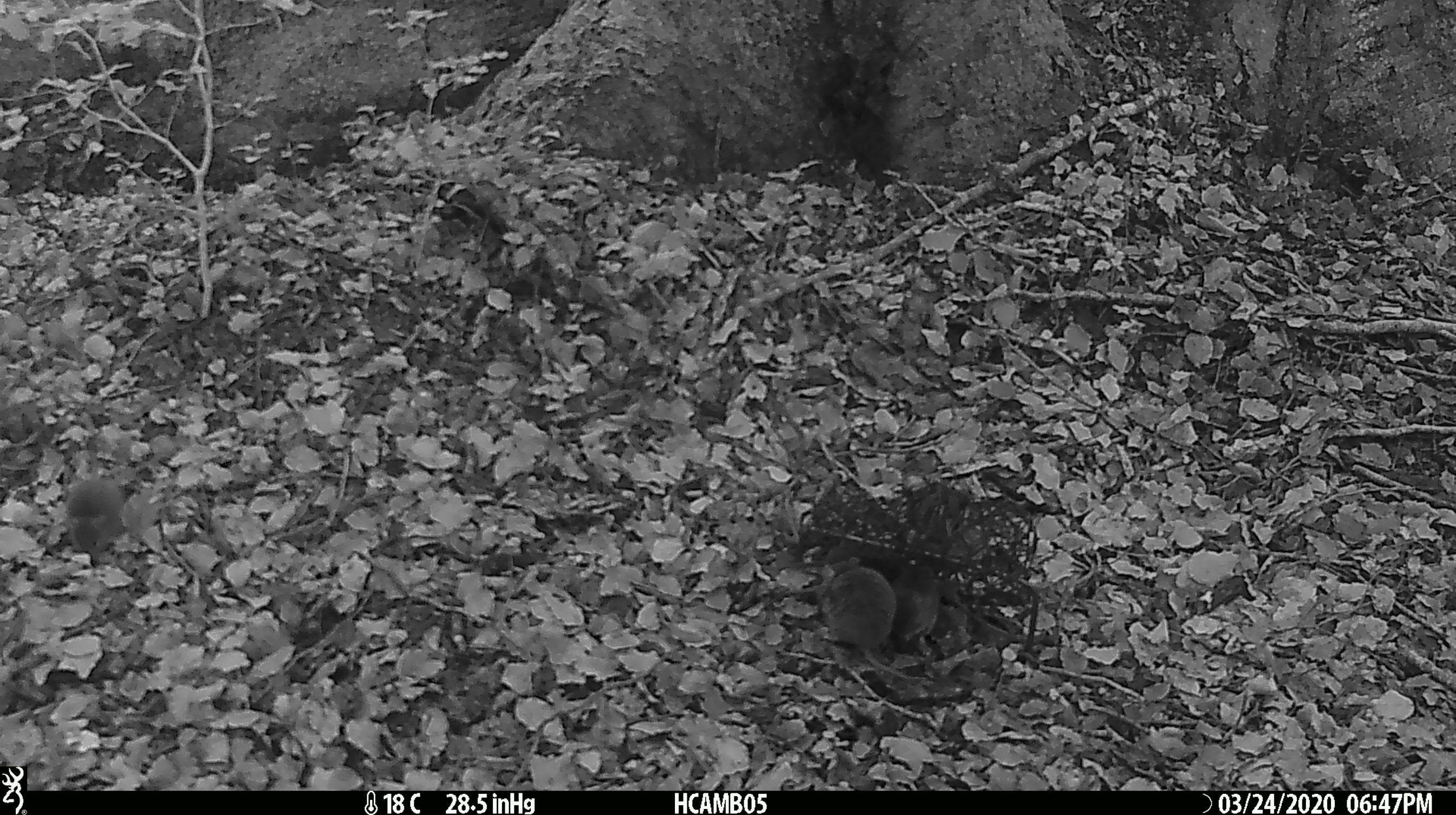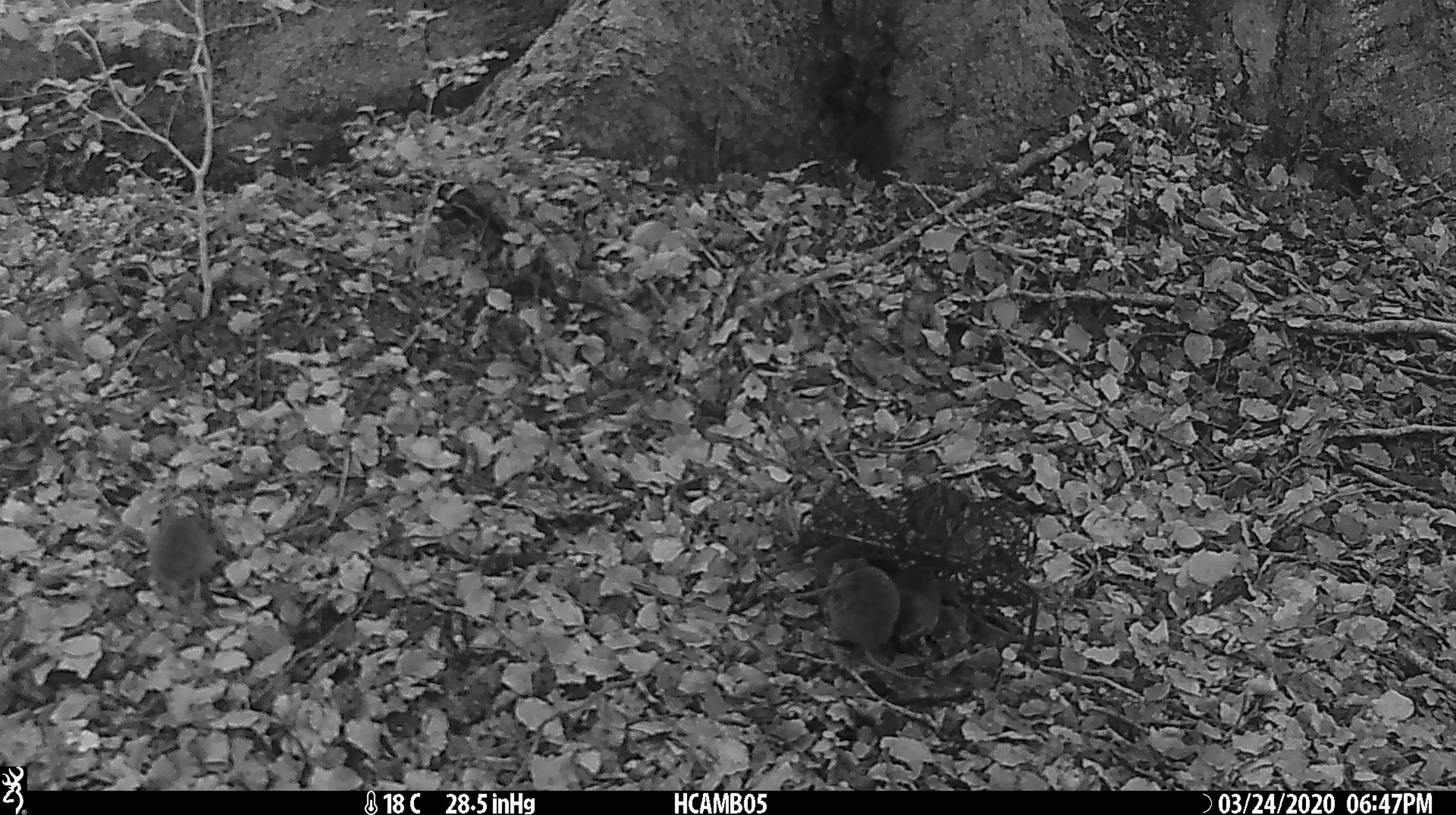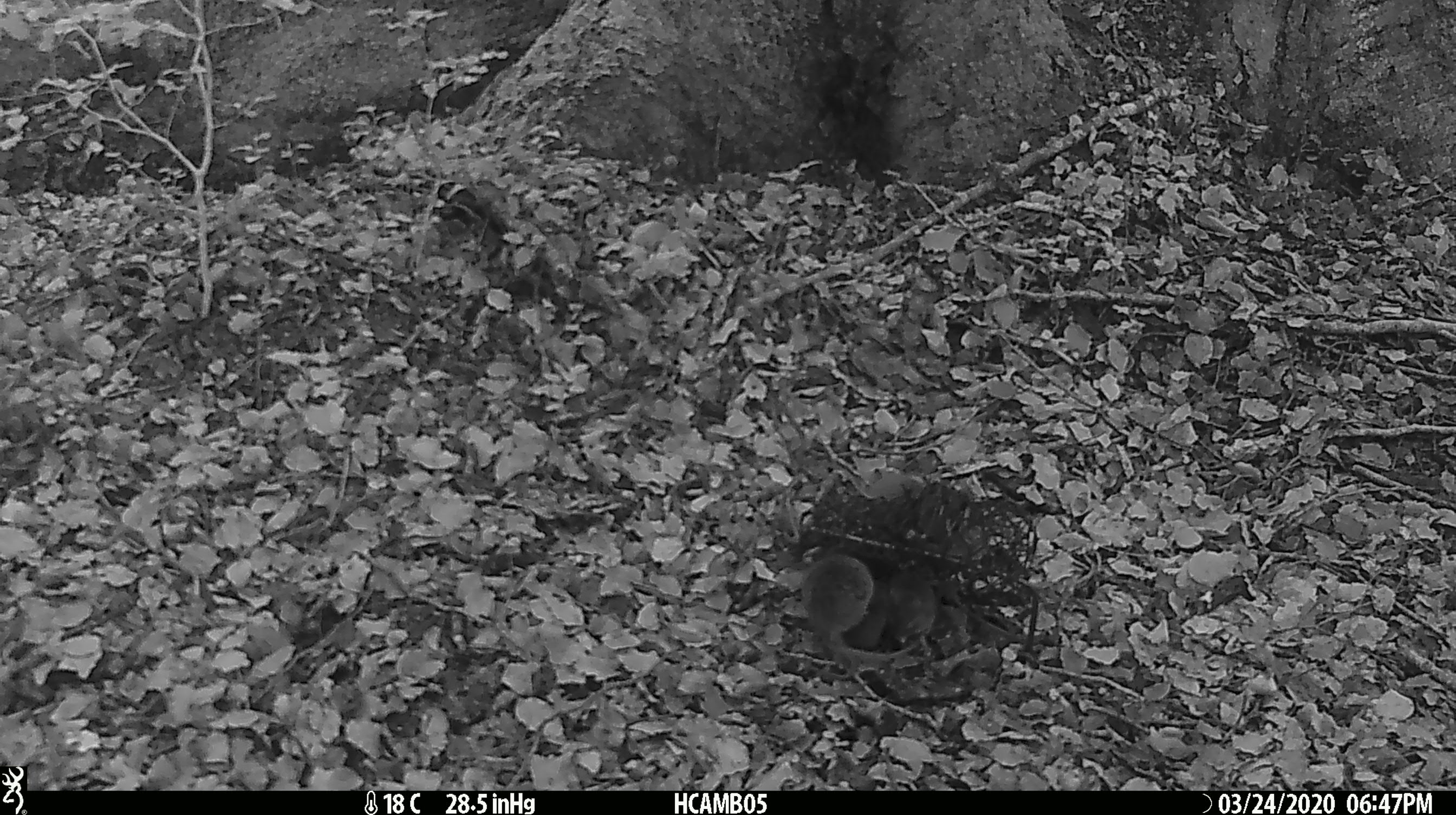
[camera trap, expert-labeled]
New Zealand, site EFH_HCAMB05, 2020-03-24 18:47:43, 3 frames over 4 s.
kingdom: Animalia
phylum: Chordata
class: Mammalia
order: Rodentia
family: Muridae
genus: Mus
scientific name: Mus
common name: mouse